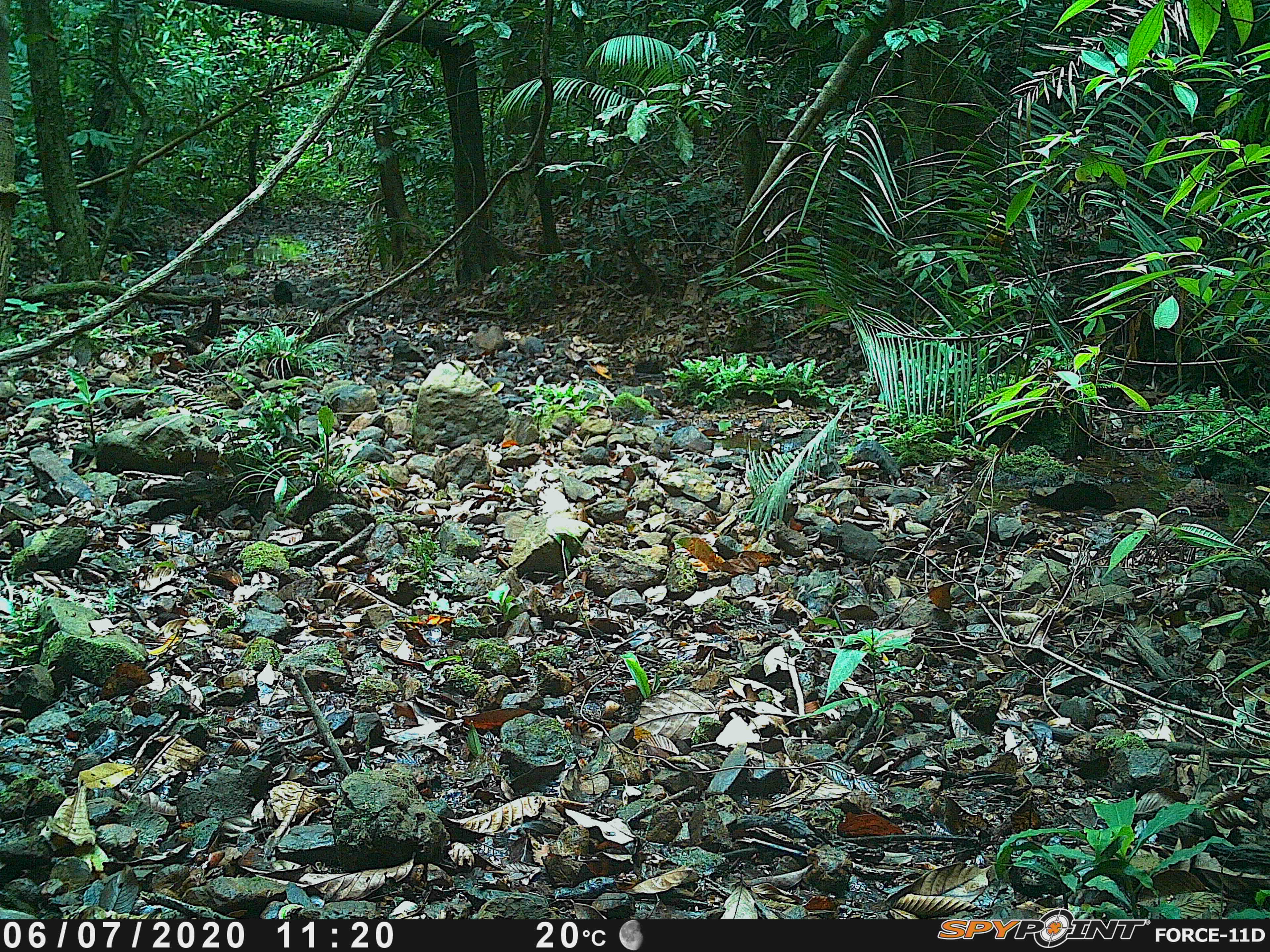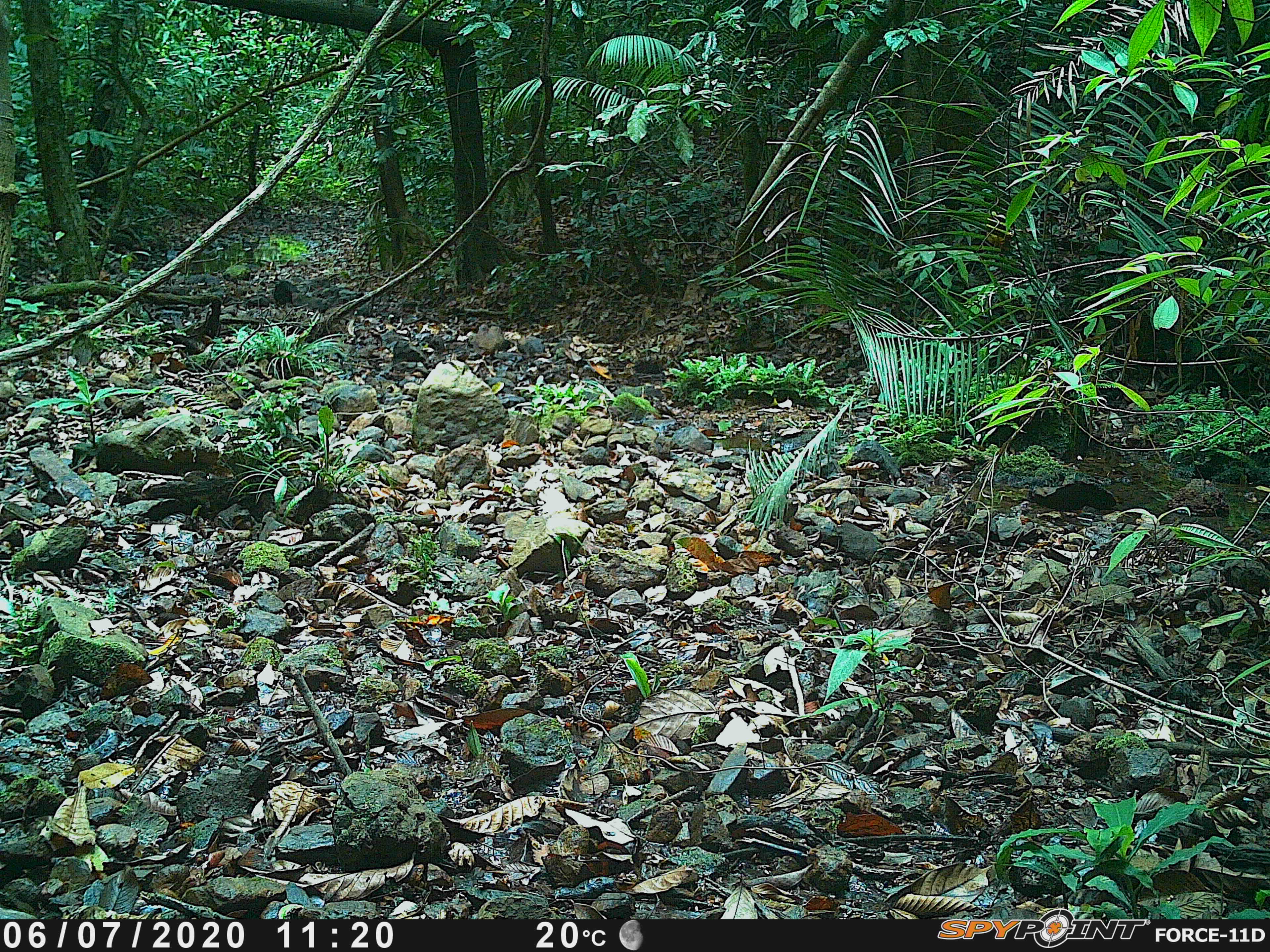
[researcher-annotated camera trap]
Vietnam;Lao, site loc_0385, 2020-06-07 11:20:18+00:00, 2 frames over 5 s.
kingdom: Animalia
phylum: Chordata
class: Mammalia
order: Carnivora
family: Herpestidae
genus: Urva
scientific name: Urva urva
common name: crab-eating mongoose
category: crab eating mongoose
Crab eating mongoose (crab-eating mongoose) (Urva urva). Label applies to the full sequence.